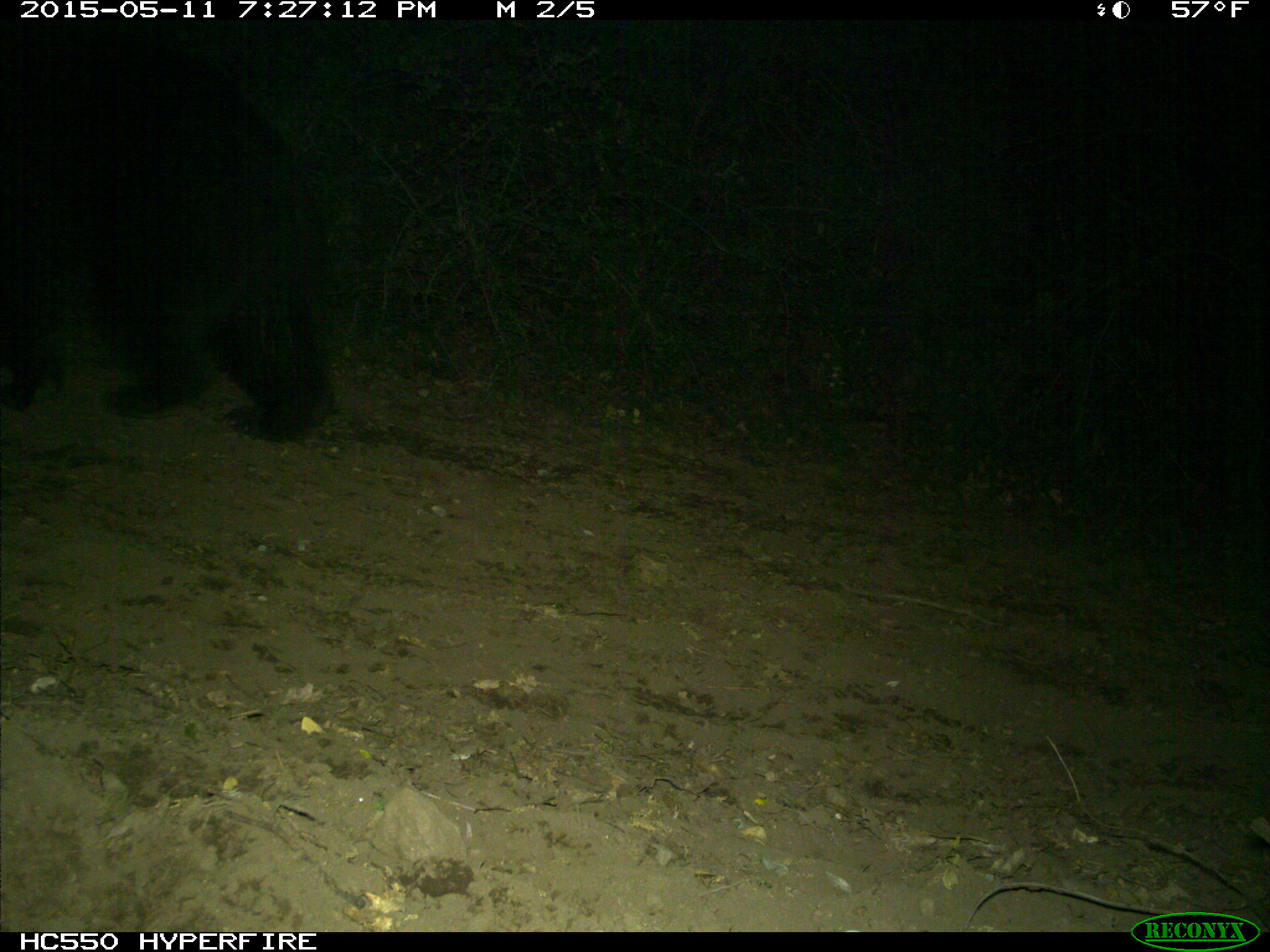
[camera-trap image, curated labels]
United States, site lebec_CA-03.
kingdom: Animalia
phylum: Chordata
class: Mammalia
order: Carnivora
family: Ursidae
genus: Ursus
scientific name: Ursus americanus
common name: american black bear